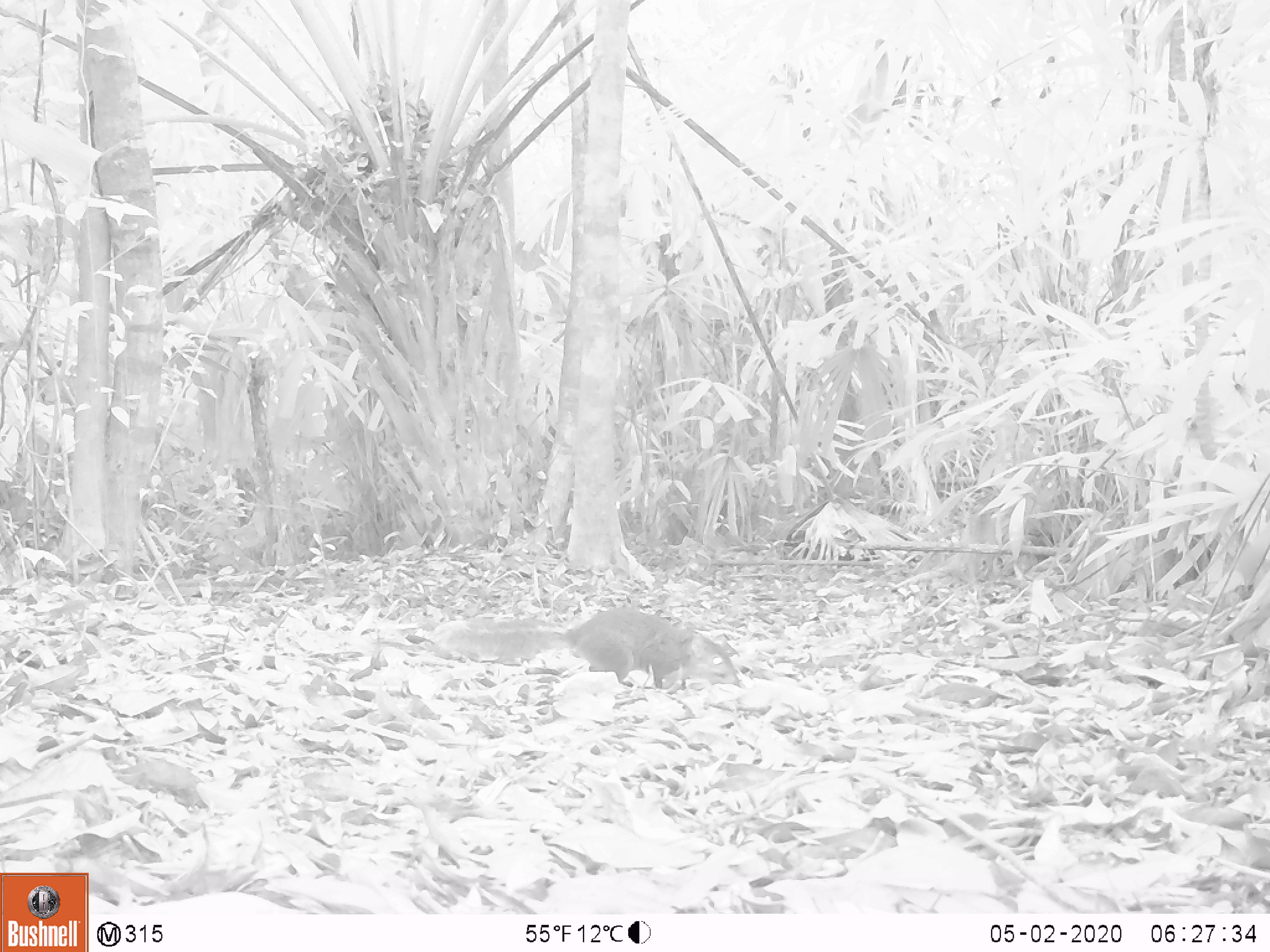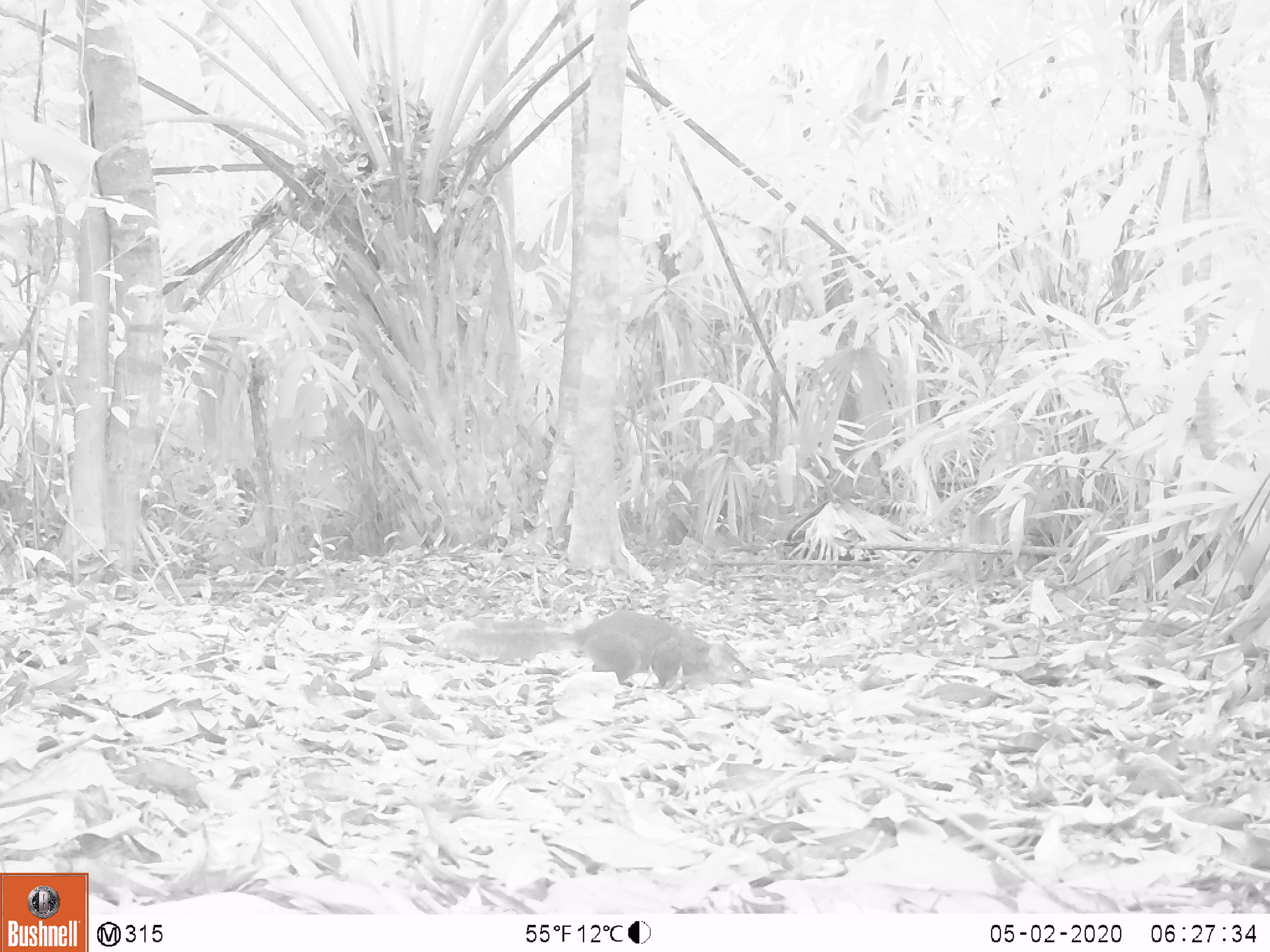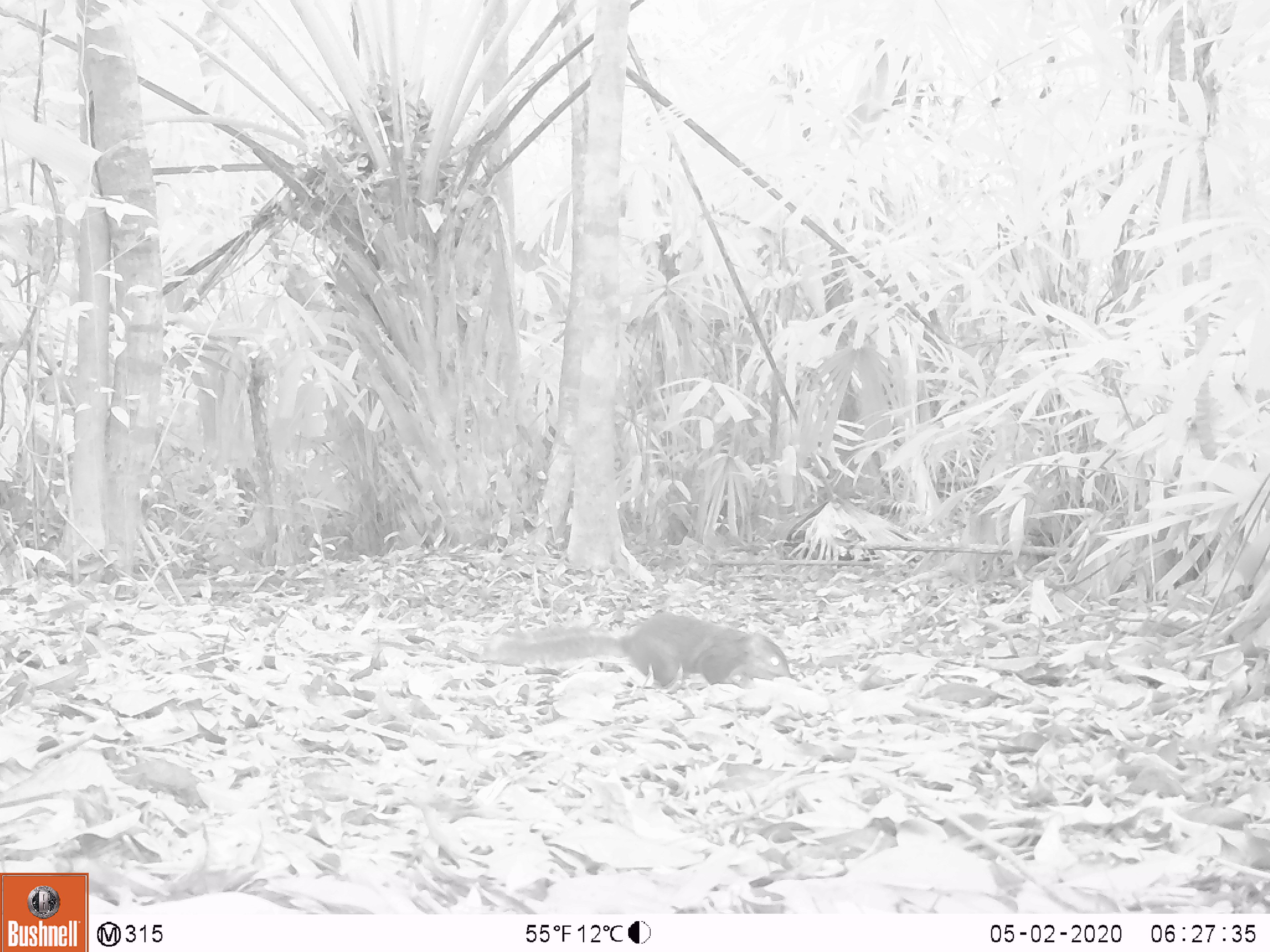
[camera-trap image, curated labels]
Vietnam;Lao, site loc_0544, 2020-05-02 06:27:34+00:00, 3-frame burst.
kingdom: Animalia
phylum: Chordata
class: Mammalia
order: Rodentia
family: Sciuridae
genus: Dremomys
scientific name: Dremomys rufigenis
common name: red-cheeked squirrel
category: red cheeked squirrel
Red cheeked squirrel (red-cheeked squirrel) (Dremomys rufigenis). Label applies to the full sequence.